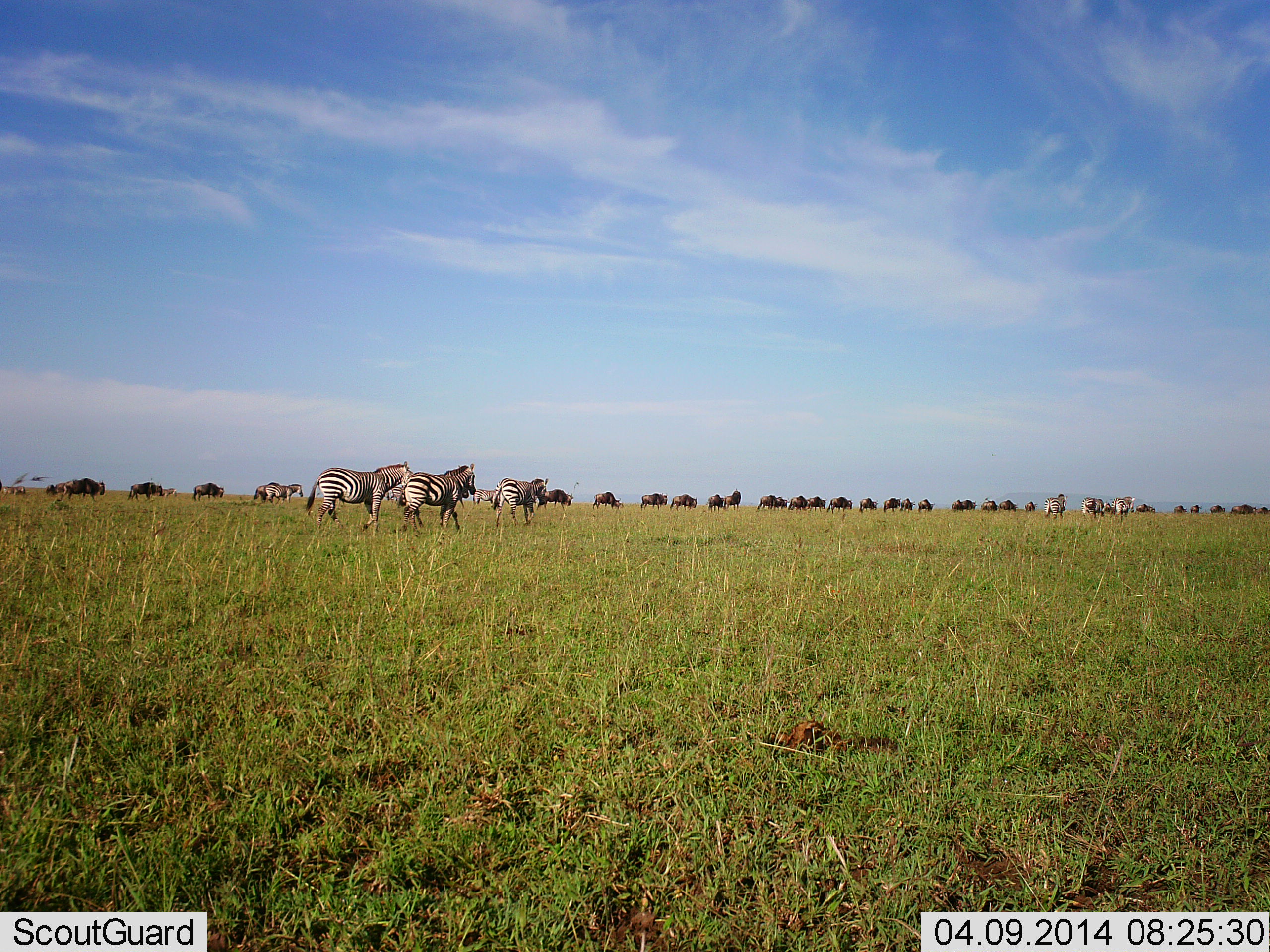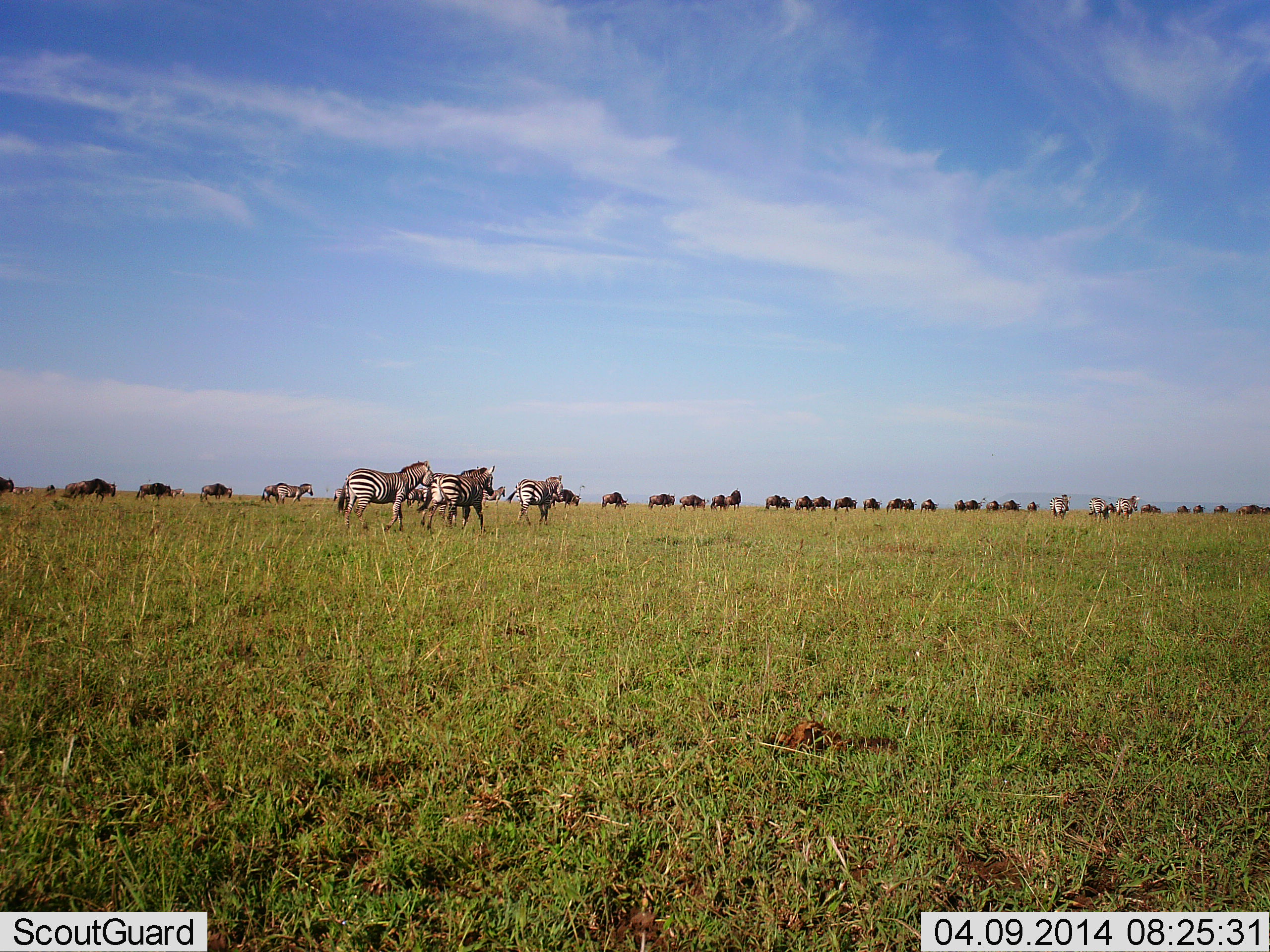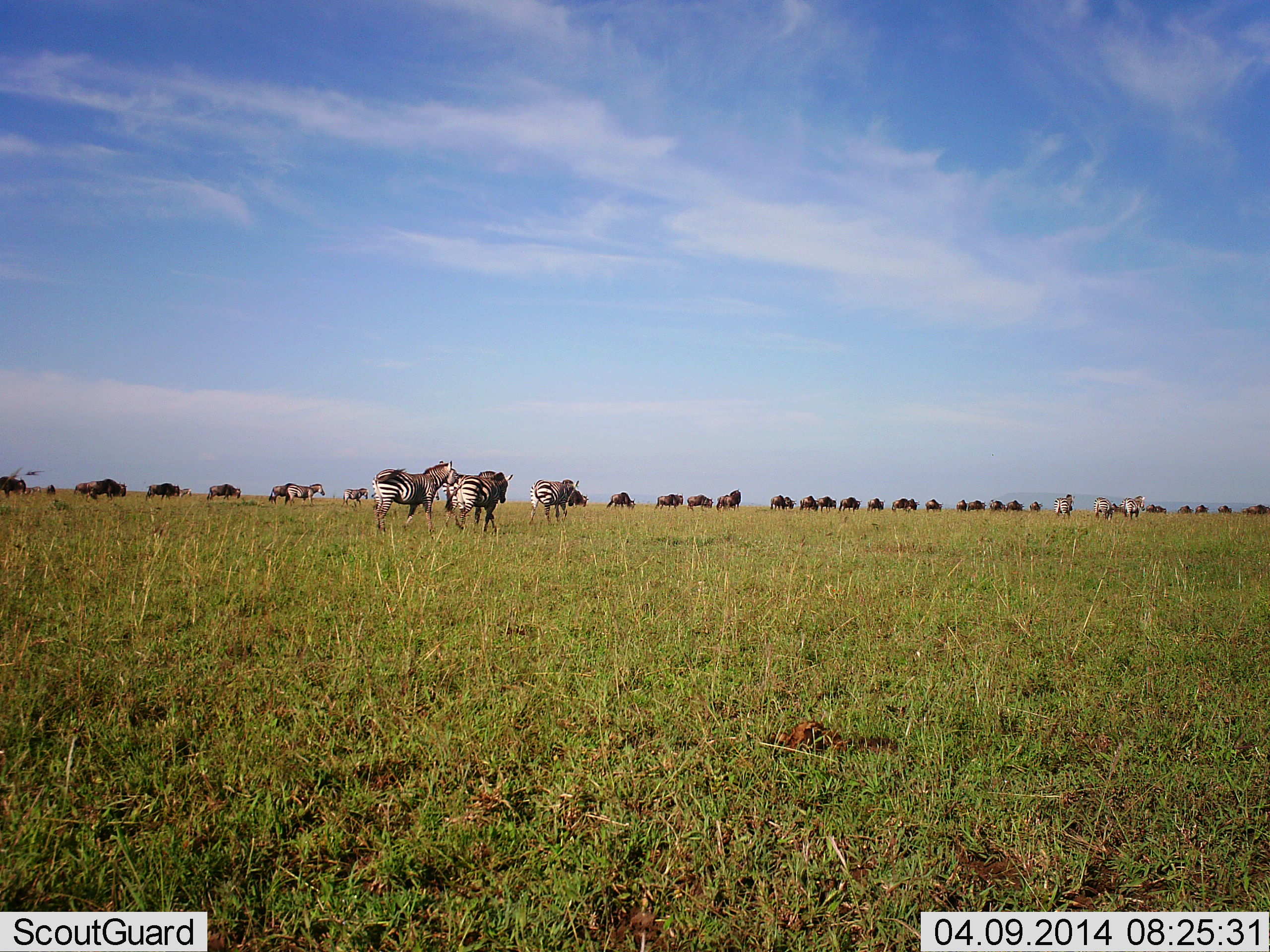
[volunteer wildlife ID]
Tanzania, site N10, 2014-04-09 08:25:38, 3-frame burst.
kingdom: Animalia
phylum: Chordata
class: Mammalia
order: Artiodactyla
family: Bovidae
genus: Connochaetes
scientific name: Connochaetes taurinus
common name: blue wildebeest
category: wildebeest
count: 11-50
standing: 0%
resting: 0%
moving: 100%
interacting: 0%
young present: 0%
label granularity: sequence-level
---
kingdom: Animalia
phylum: Chordata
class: Mammalia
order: Perissodactyla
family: Equidae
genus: Equus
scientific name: Equus quagga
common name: plains zebra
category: zebra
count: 7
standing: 10%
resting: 0%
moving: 100%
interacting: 0%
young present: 0%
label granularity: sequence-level